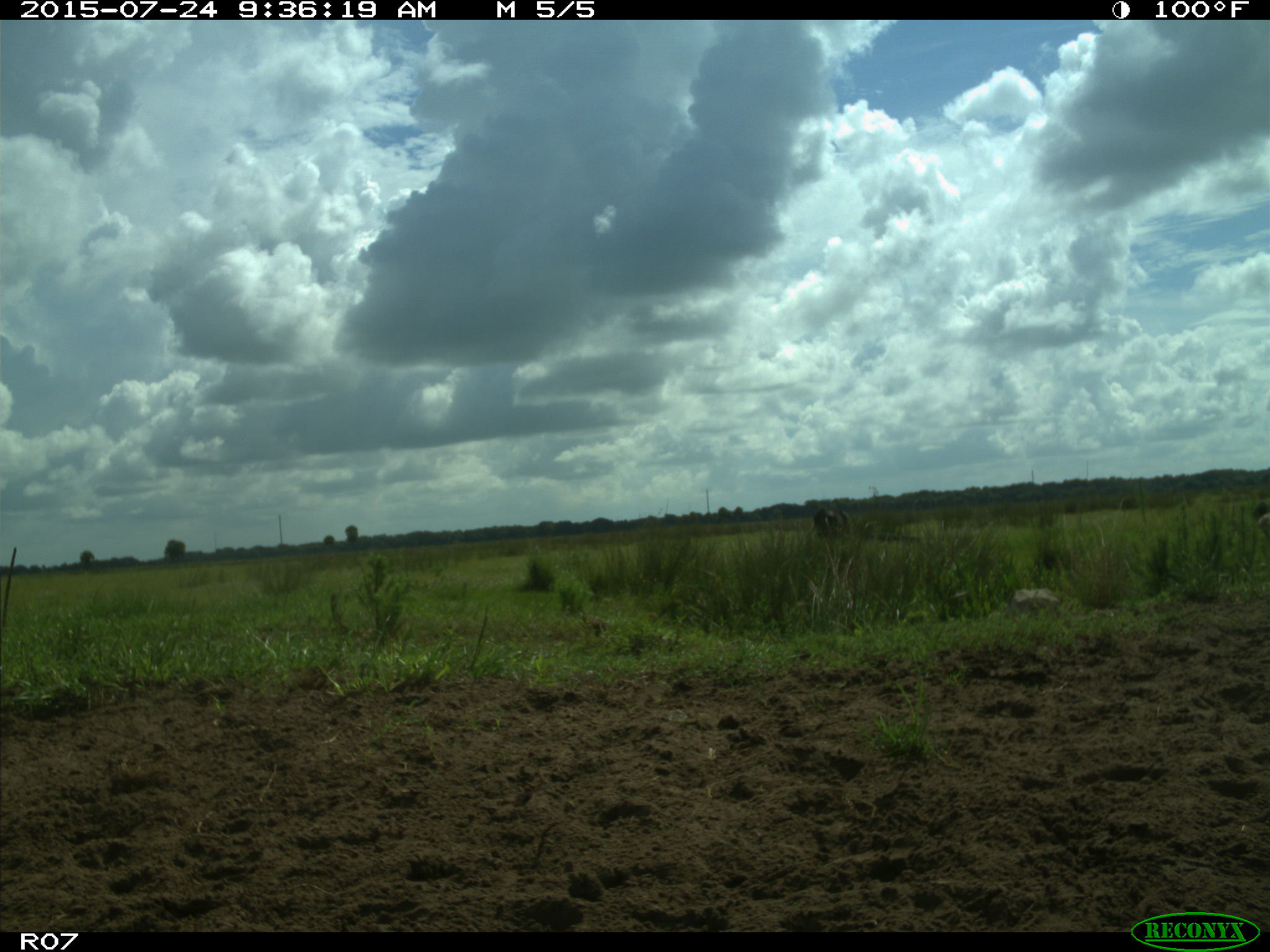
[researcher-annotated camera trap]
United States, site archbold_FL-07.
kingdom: Animalia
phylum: Chordata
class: Mammalia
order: Artiodactyla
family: Bovidae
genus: Bos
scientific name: Bos taurus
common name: domestic cow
Bos taurus (domestic cow).